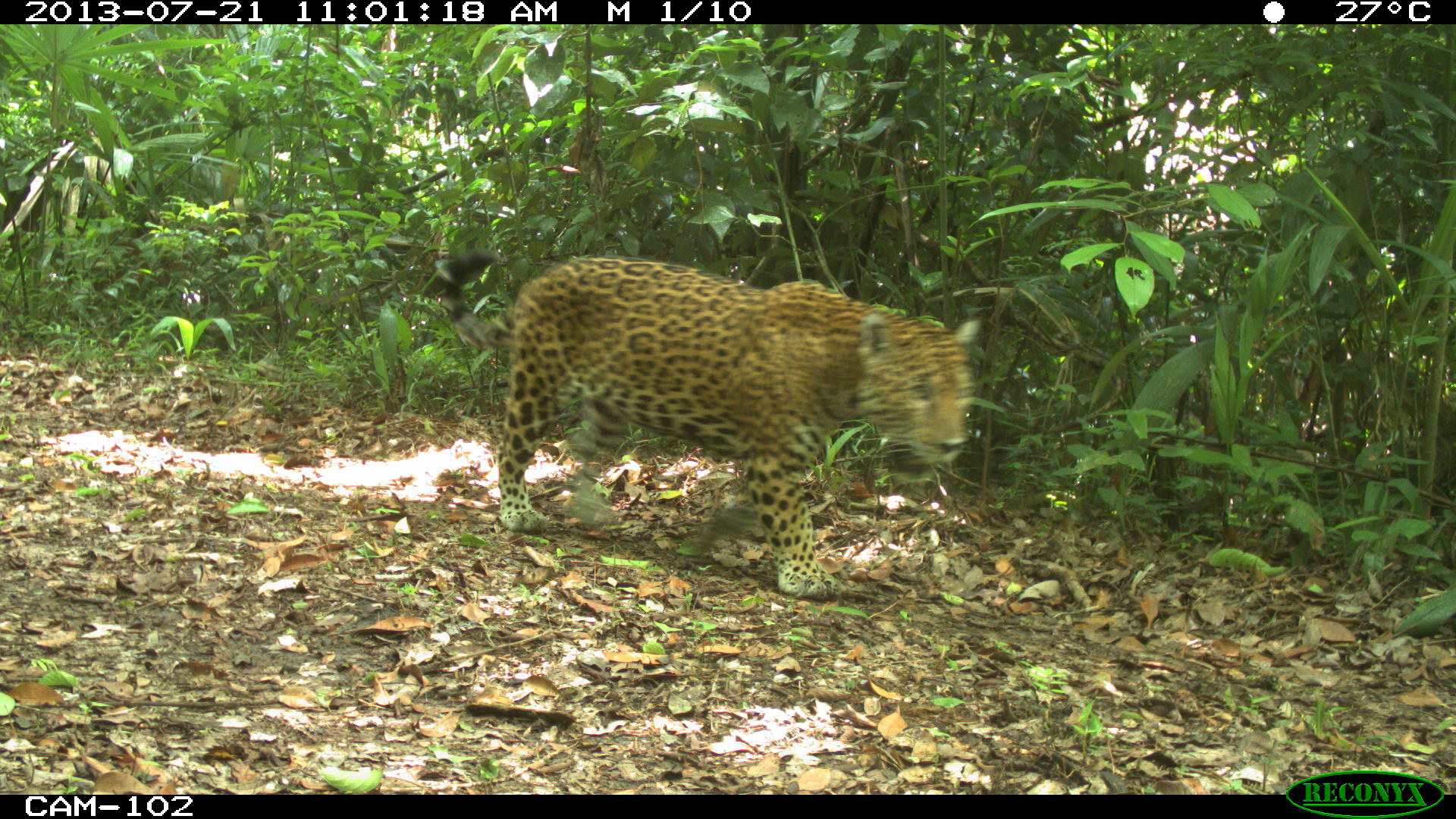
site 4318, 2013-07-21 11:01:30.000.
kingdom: Animalia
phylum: Chordata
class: Mammalia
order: Carnivora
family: Felidae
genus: Panthera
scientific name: Panthera onca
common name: jaguar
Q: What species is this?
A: Panthera onca (jaguar).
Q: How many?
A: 1.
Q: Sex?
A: Male.